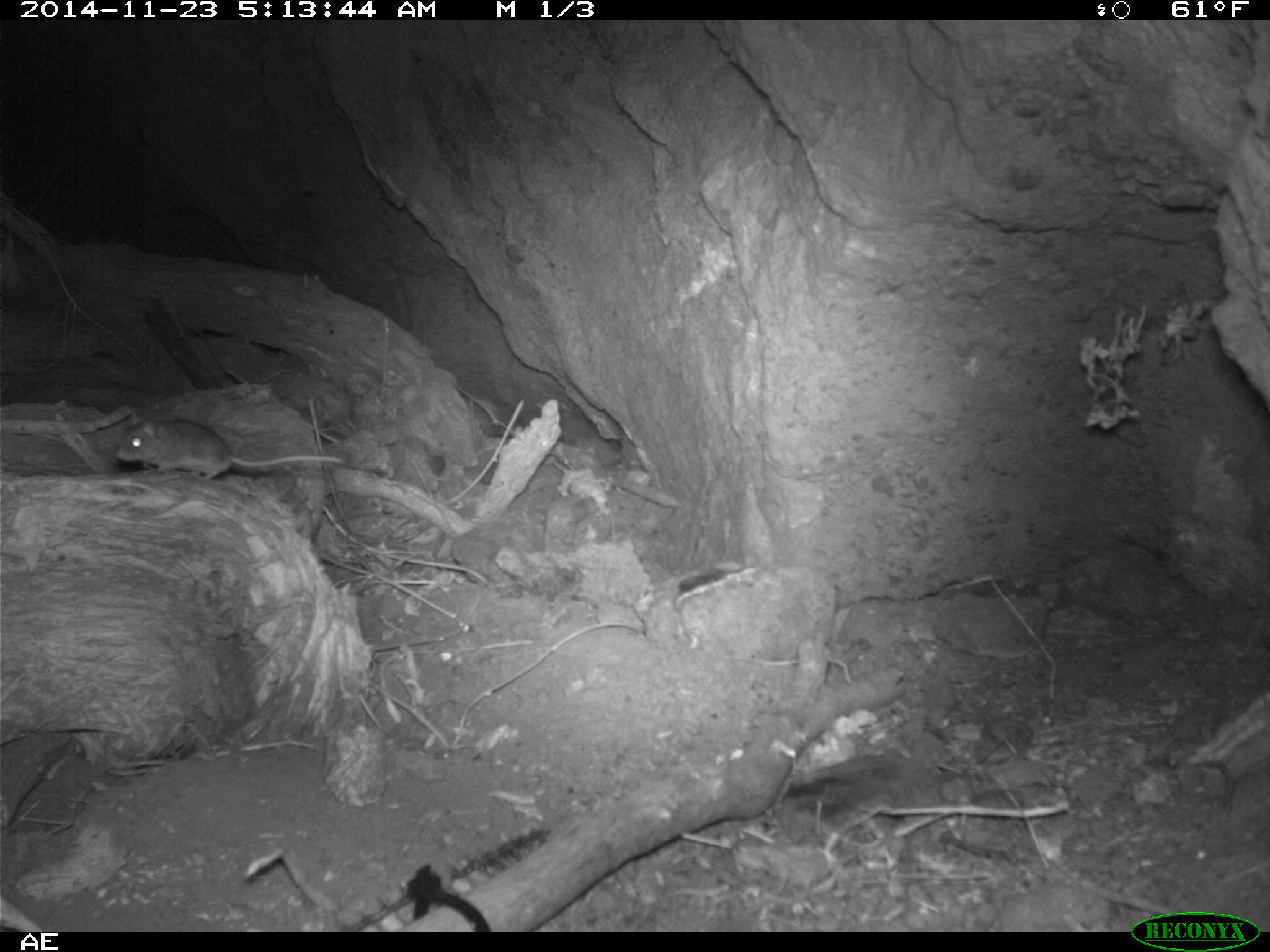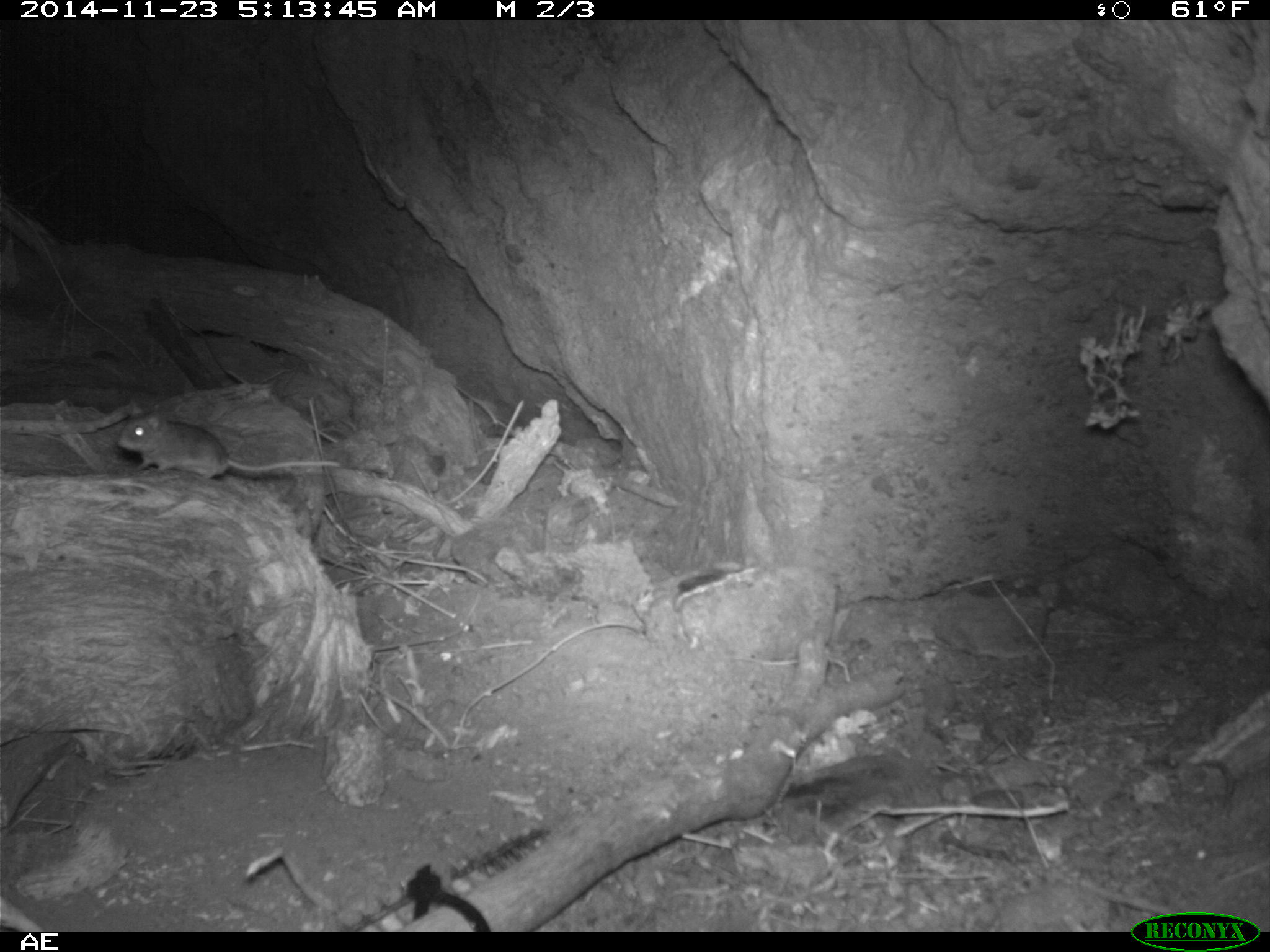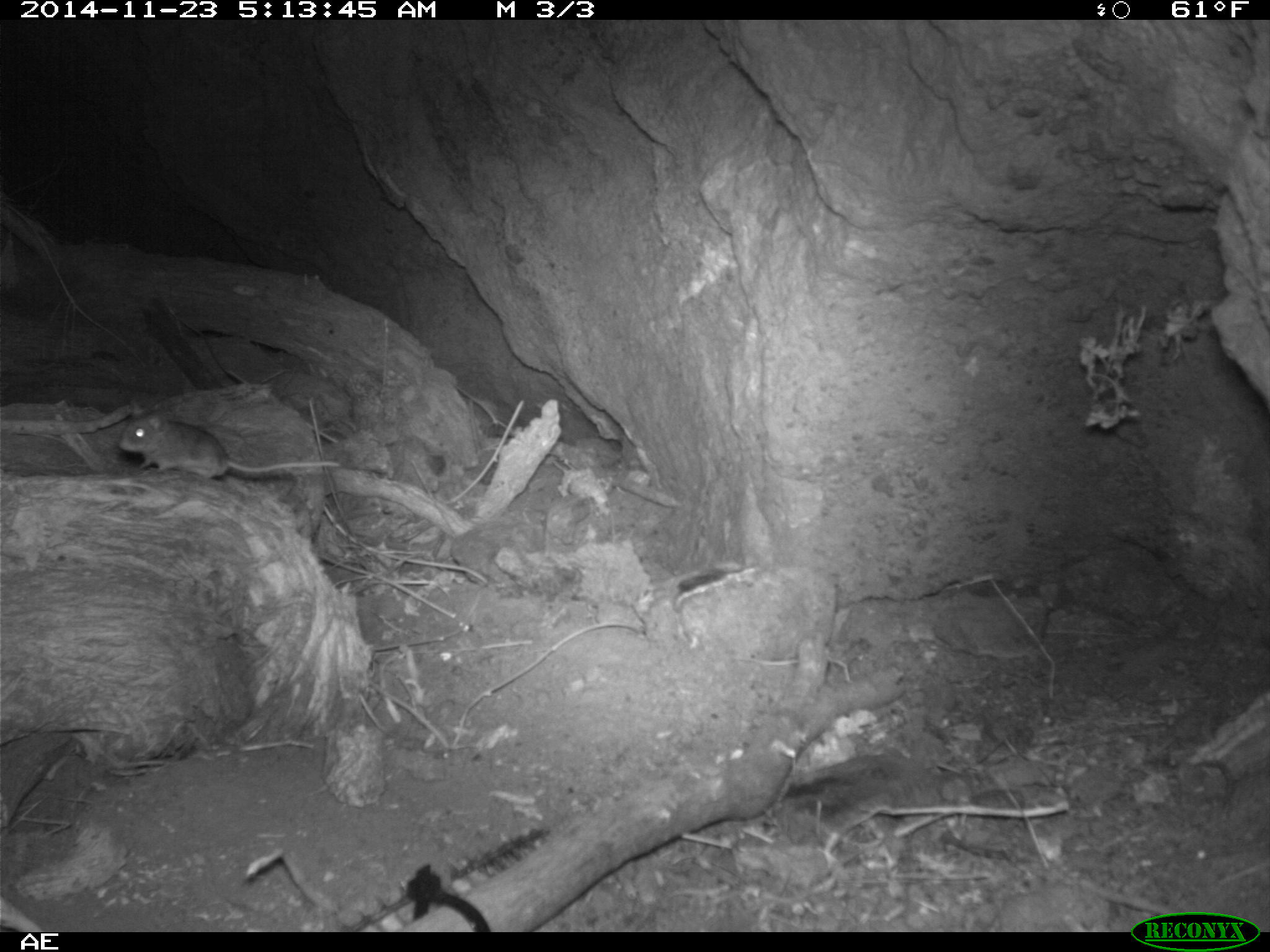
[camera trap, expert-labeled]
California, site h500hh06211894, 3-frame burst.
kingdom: Animalia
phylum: Chordata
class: Mammalia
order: Rodentia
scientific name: Rodentia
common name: rodent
Rodent (Rodentia).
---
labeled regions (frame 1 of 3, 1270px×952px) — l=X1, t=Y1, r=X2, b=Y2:
rodent: l=112, t=413, r=344, b=483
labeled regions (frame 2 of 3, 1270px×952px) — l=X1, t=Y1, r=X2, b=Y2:
rodent: l=117, t=408, r=338, b=478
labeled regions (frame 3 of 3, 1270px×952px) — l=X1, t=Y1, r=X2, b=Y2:
rodent: l=120, t=415, r=339, b=479